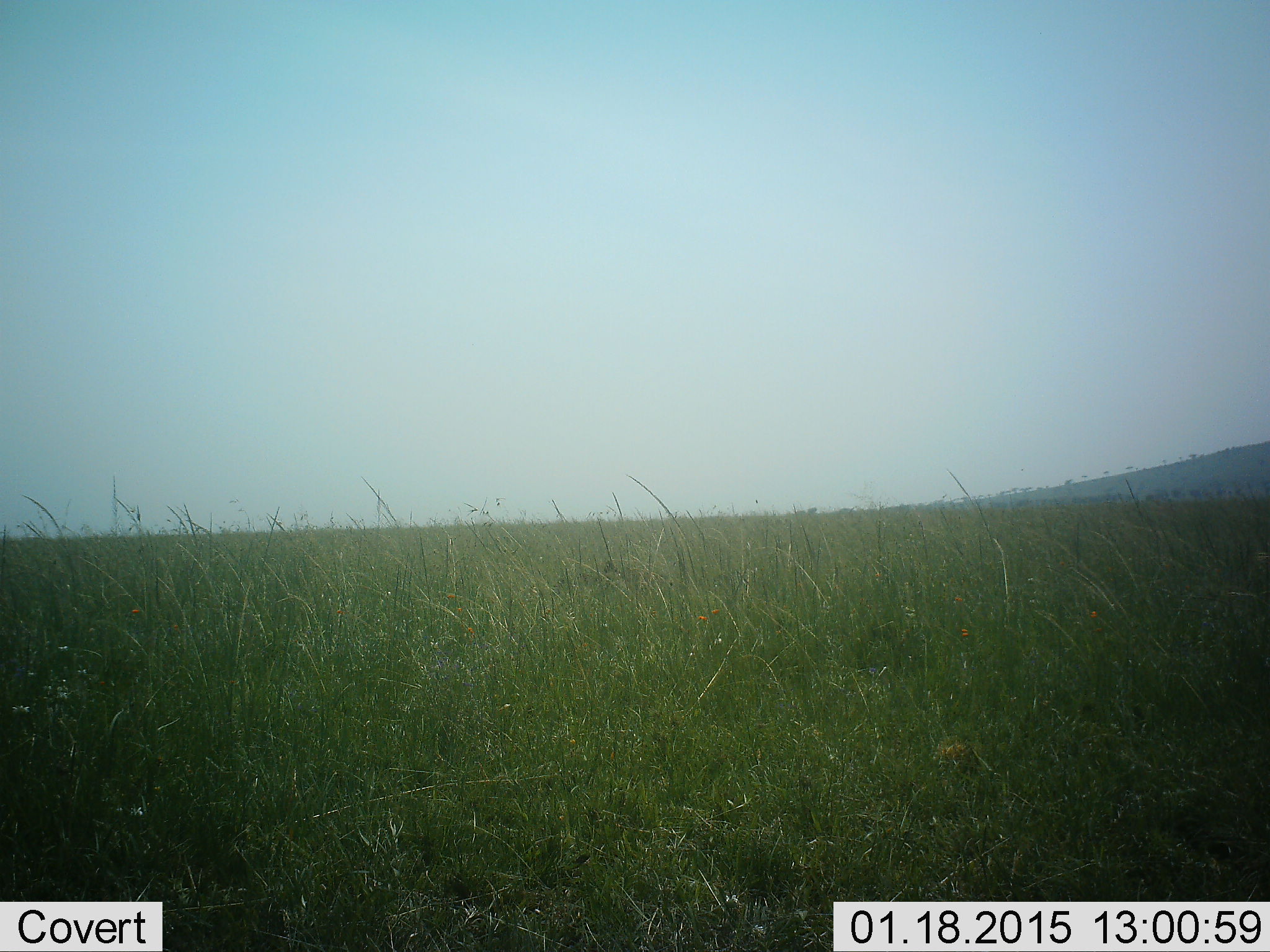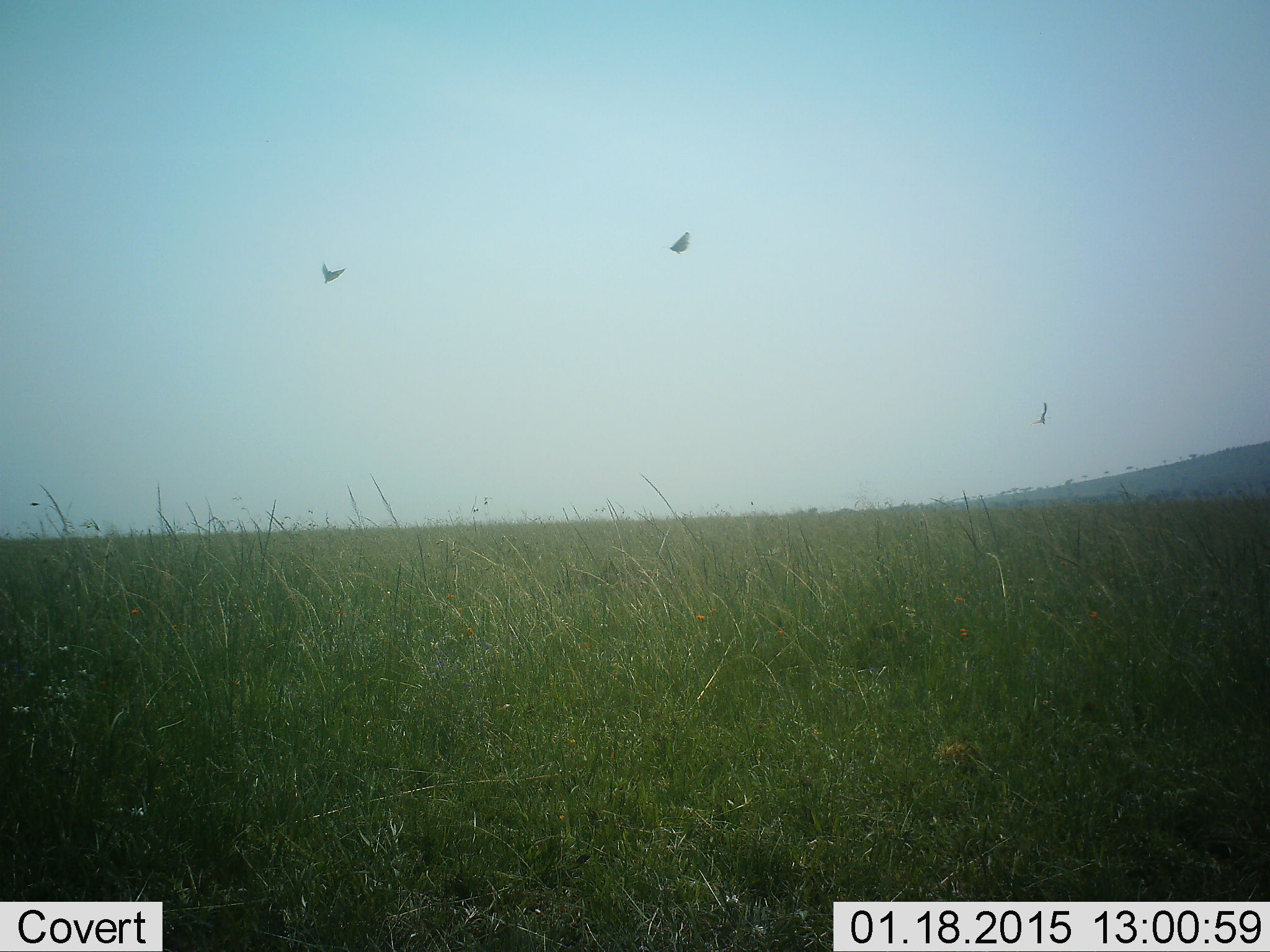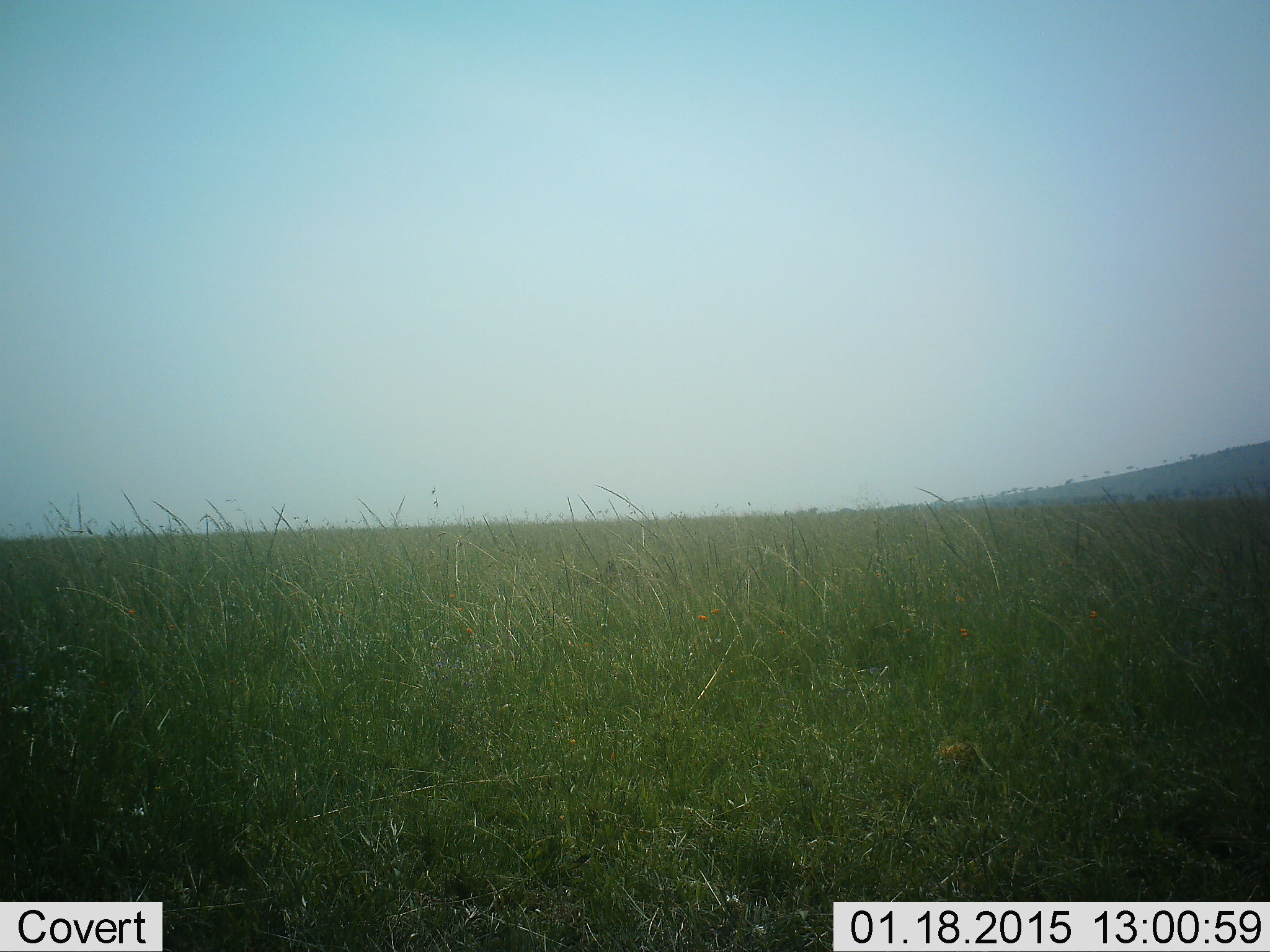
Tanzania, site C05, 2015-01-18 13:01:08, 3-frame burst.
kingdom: Animalia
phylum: Chordata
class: Aves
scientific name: Aves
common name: bird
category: otherbird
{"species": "otherbird (bird) (Aves)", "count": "3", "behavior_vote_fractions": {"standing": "0%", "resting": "0%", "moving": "100%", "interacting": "0%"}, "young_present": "0%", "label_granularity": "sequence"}